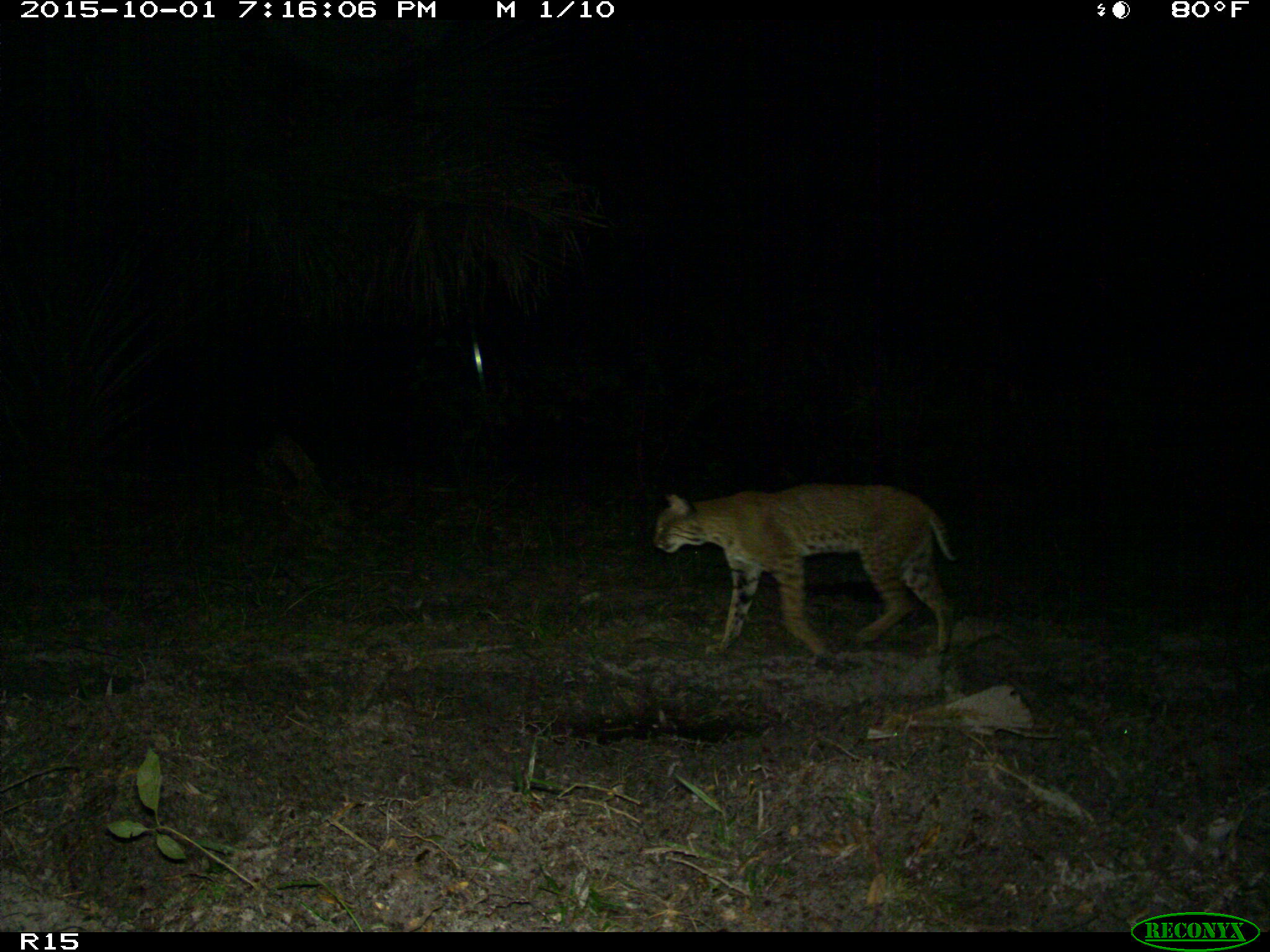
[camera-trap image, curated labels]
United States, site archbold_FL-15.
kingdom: Animalia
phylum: Chordata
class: Mammalia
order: Carnivora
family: Felidae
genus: Lynx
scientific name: Lynx rufus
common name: bobcat